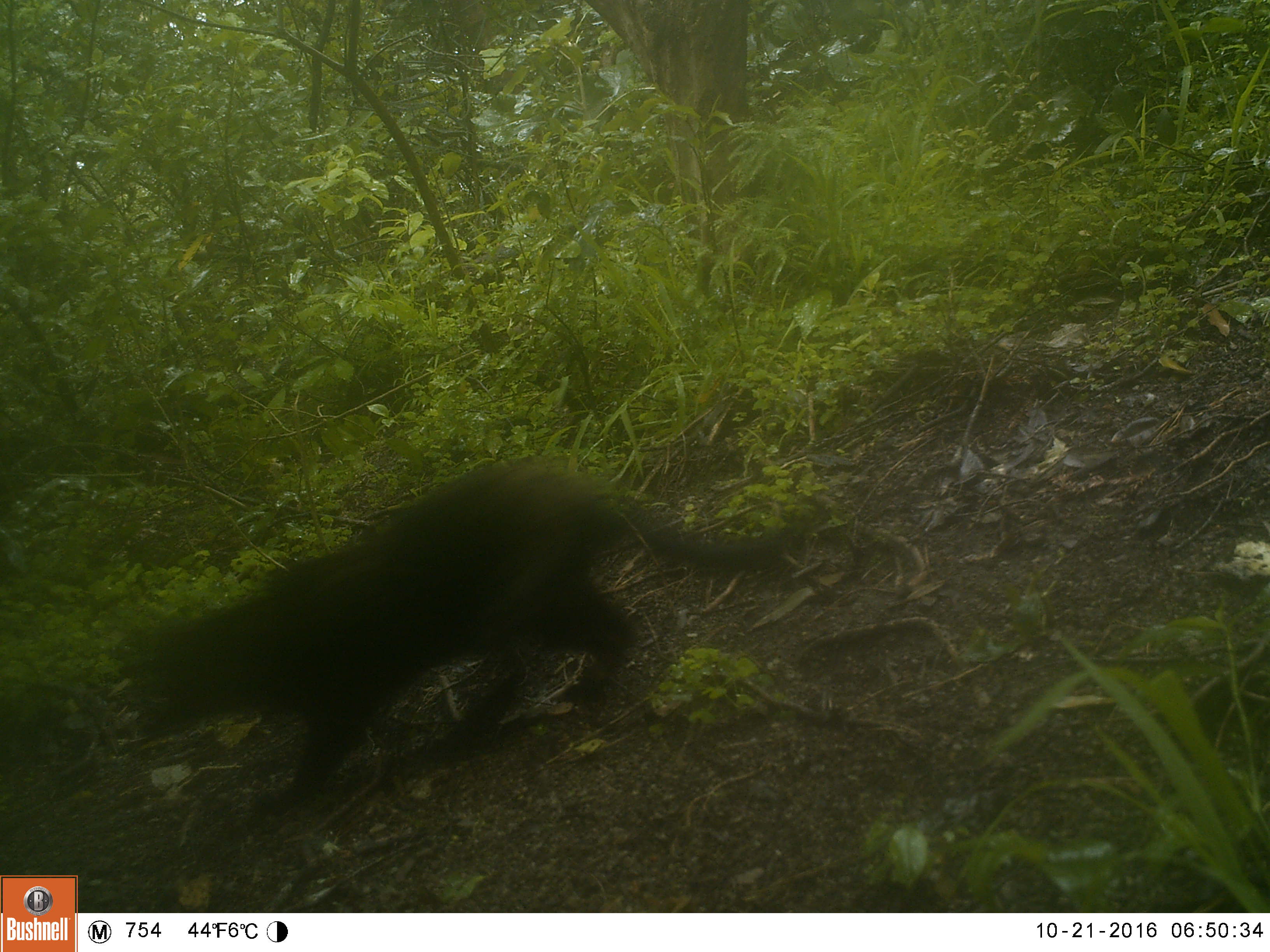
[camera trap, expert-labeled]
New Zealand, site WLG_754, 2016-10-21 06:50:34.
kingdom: Animalia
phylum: Chordata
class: Mammalia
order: Carnivora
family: Felidae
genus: Felis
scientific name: Felis catus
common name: domestic cat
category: cat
Cat (domestic cat) (Felis catus).